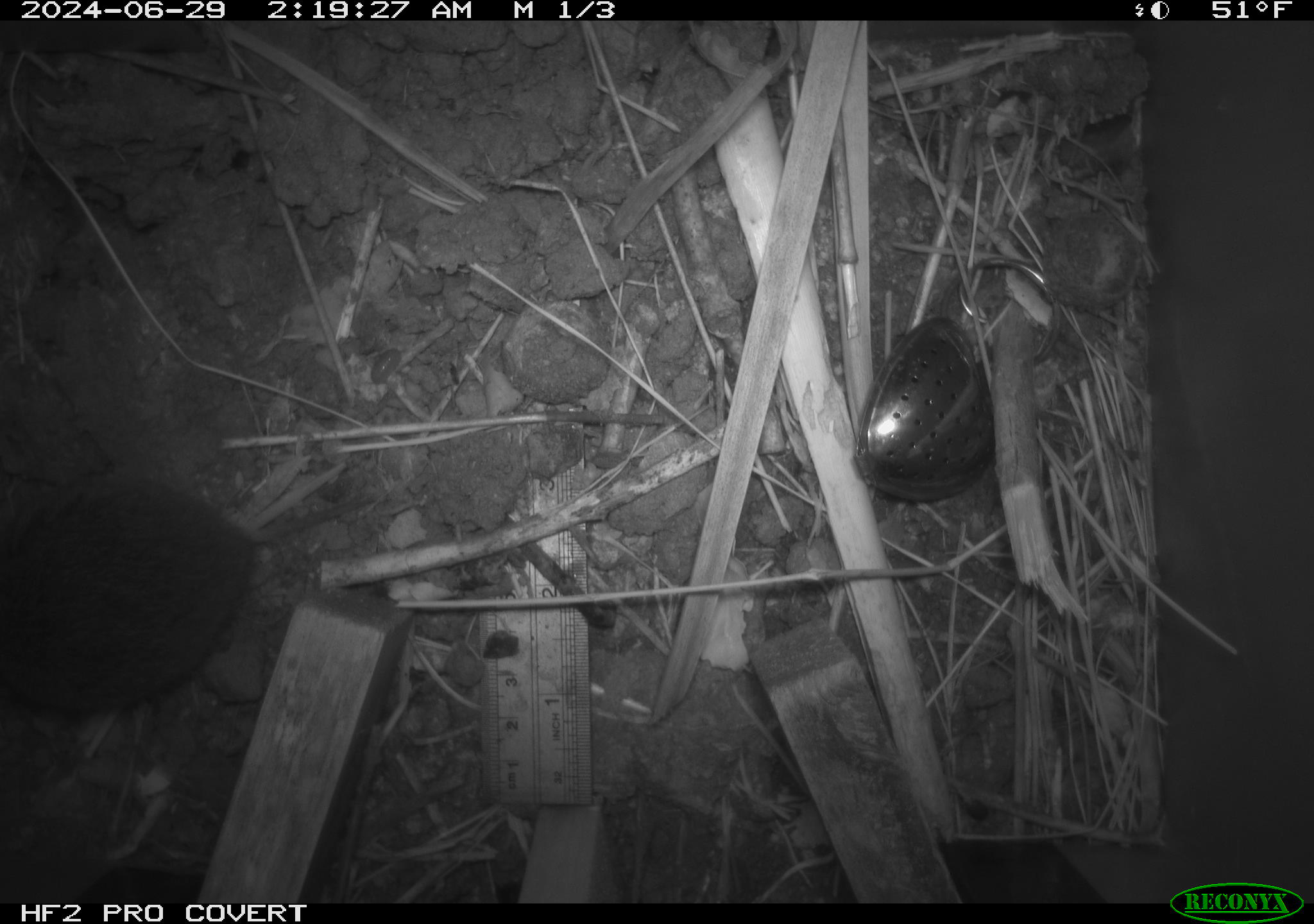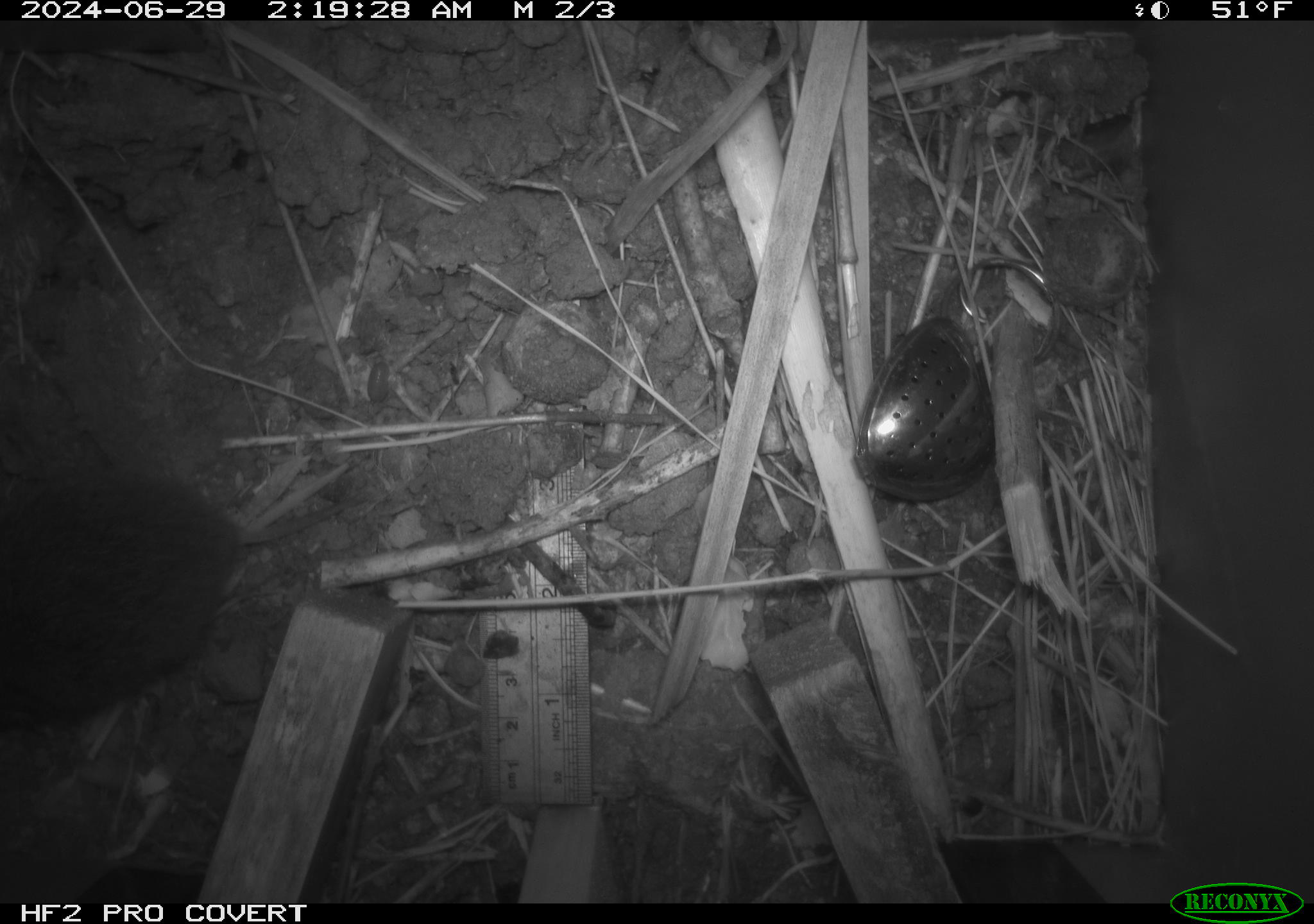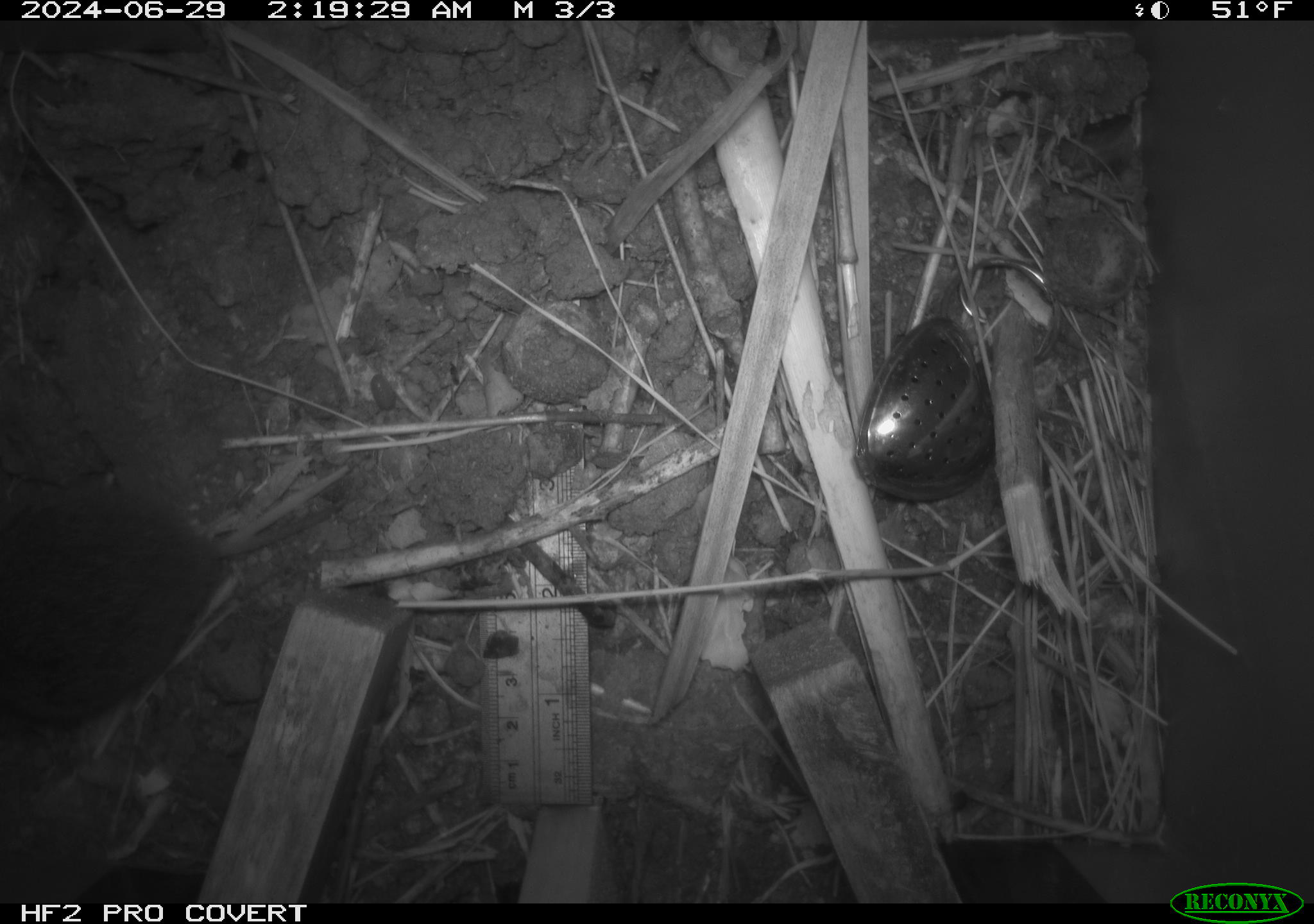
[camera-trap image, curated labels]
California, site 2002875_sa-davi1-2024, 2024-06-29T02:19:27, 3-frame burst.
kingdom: Animalia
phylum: Chordata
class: Mammalia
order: Rodentia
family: Cricetidae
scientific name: Arvicolinae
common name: voles, lemmings, and muskrats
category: arvicolinae subfamily